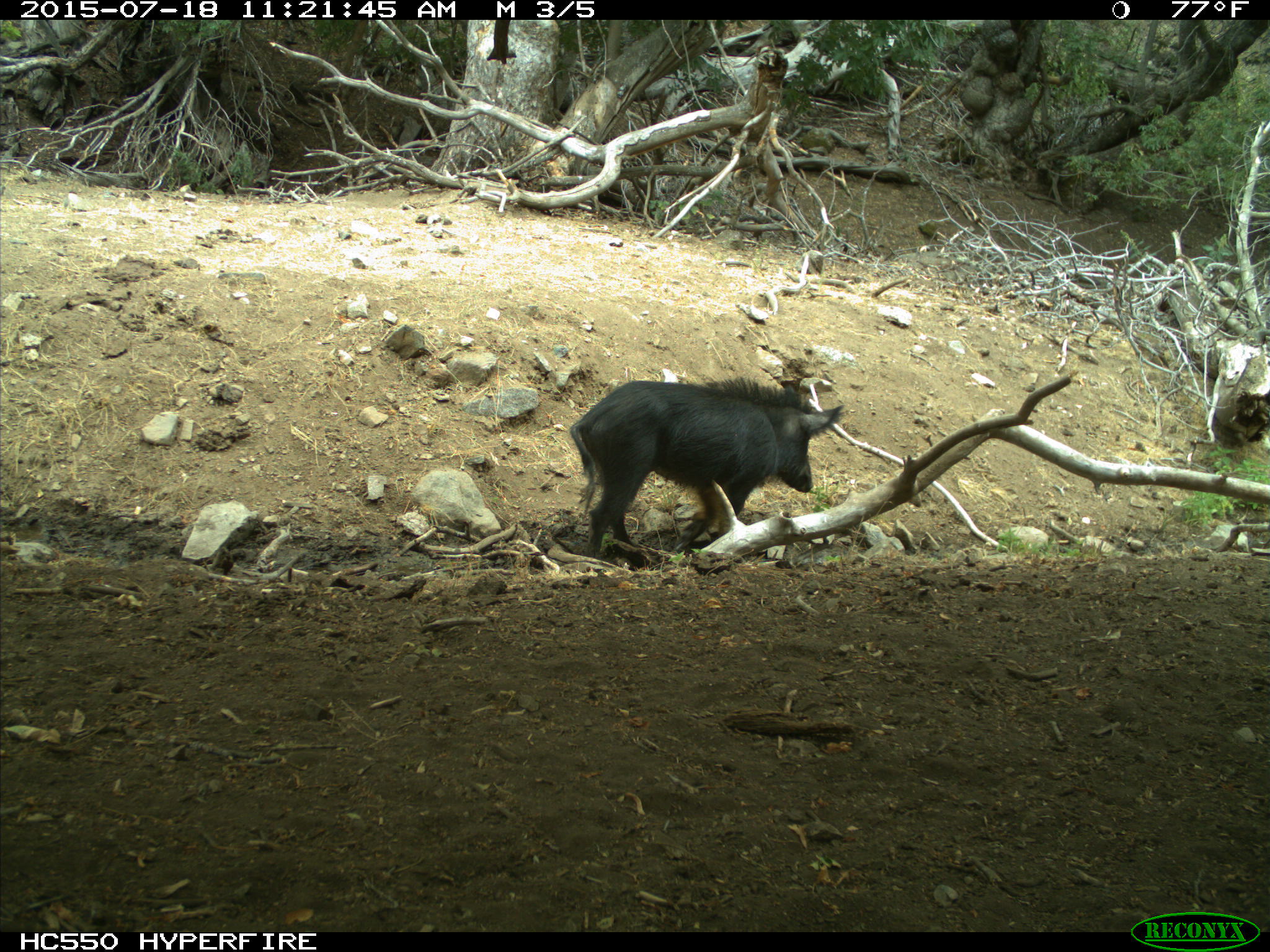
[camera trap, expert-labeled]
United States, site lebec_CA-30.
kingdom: Animalia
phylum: Chordata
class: Mammalia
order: Artiodactyla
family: Suidae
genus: Sus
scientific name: Sus scrofa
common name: wild boar